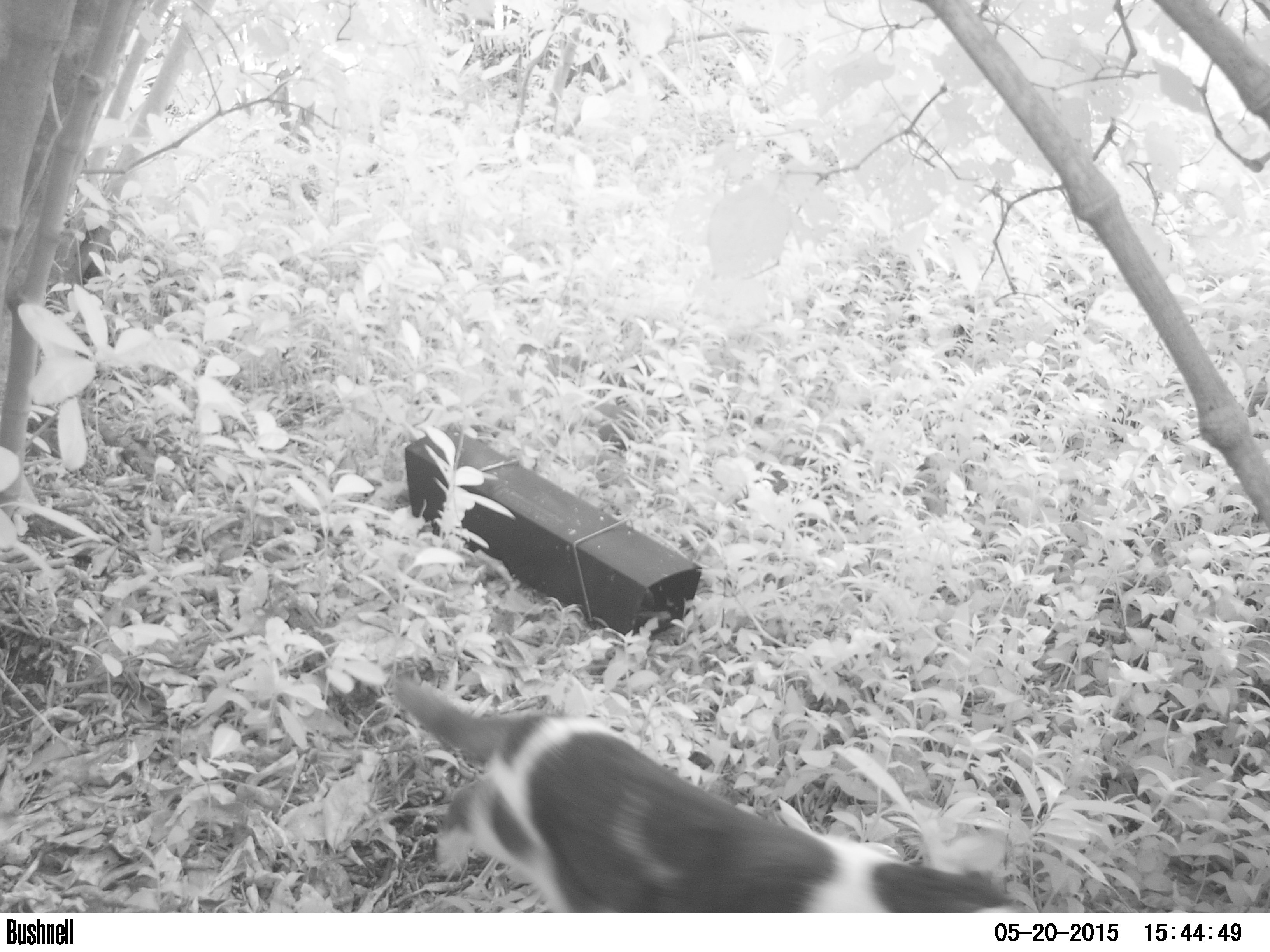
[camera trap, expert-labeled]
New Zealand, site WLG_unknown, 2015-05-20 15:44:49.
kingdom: Animalia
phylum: Chordata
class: Mammalia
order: Carnivora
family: Felidae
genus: Felis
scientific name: Felis catus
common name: domestic cat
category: cat